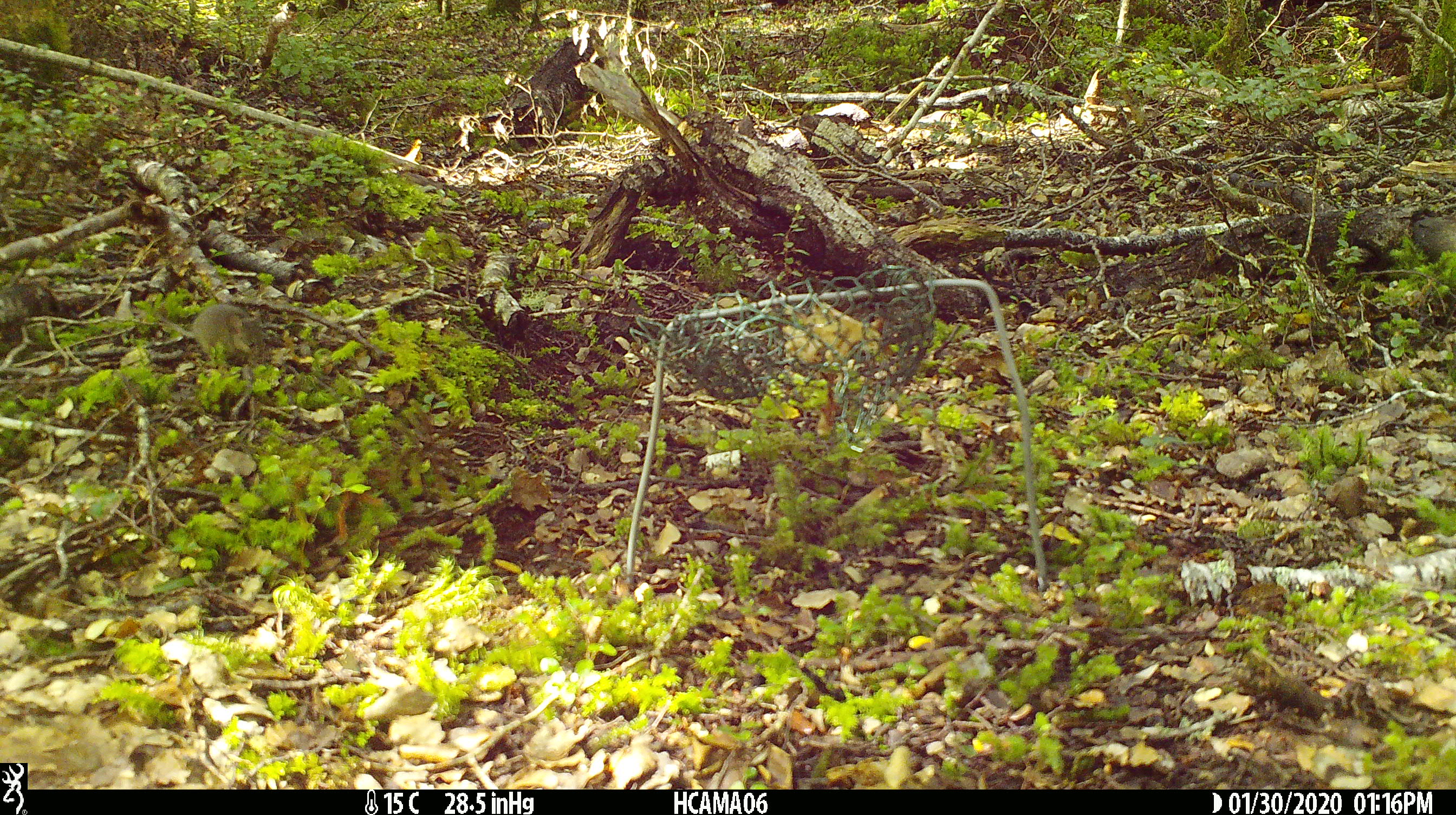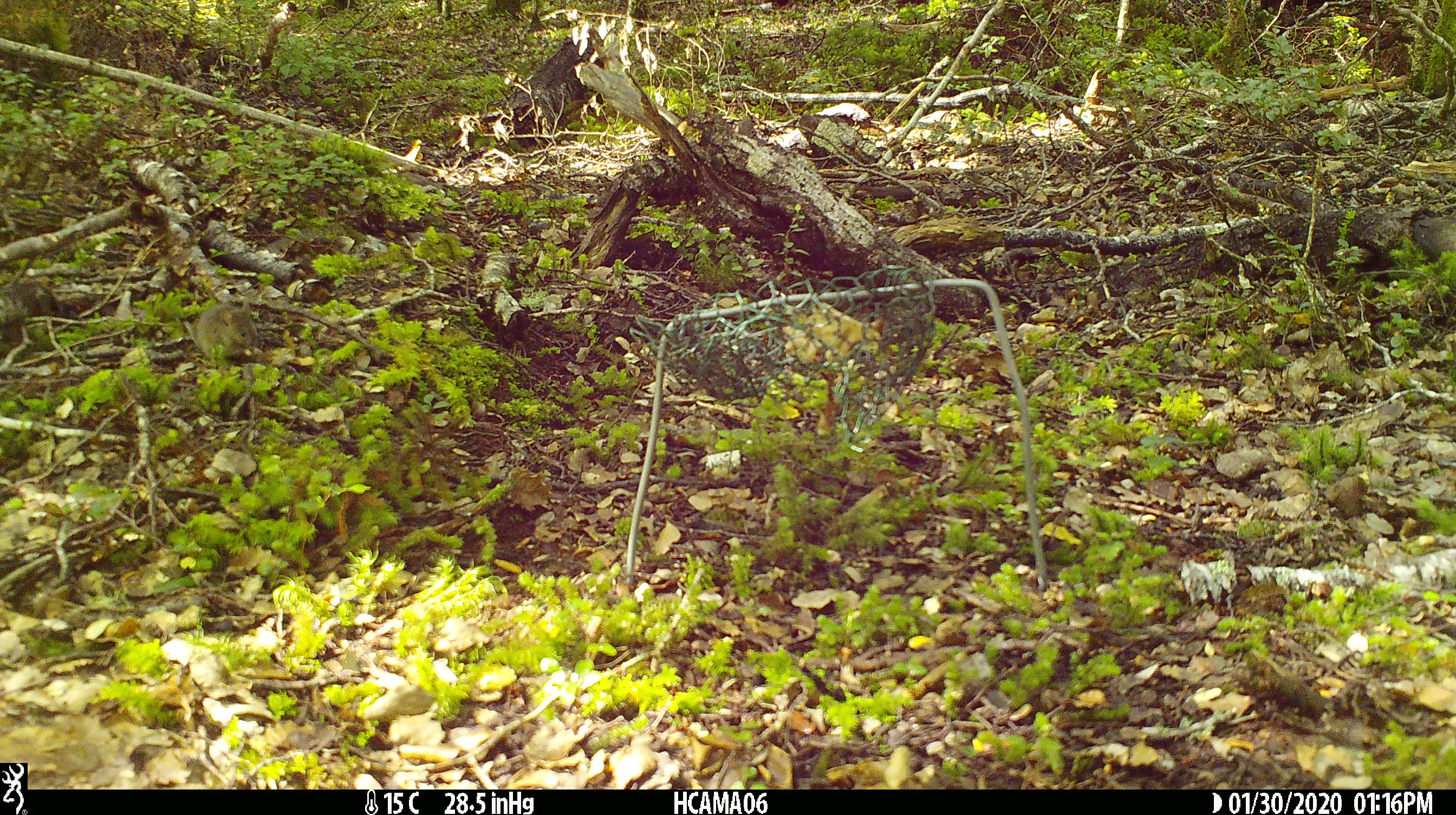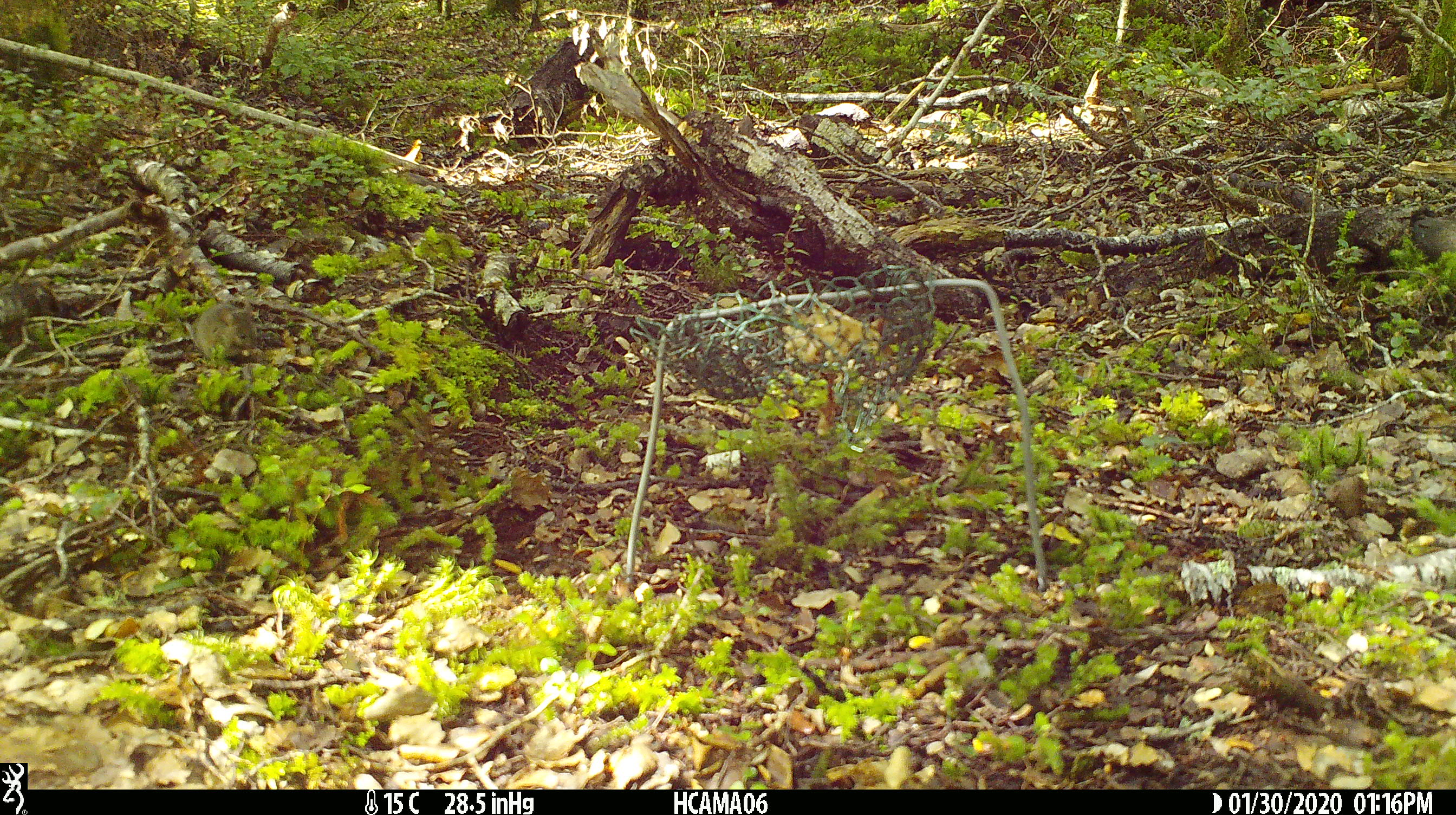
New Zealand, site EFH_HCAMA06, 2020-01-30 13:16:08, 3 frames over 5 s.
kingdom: Animalia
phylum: Chordata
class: Mammalia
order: Rodentia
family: Muridae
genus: Mus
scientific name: Mus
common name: mouse